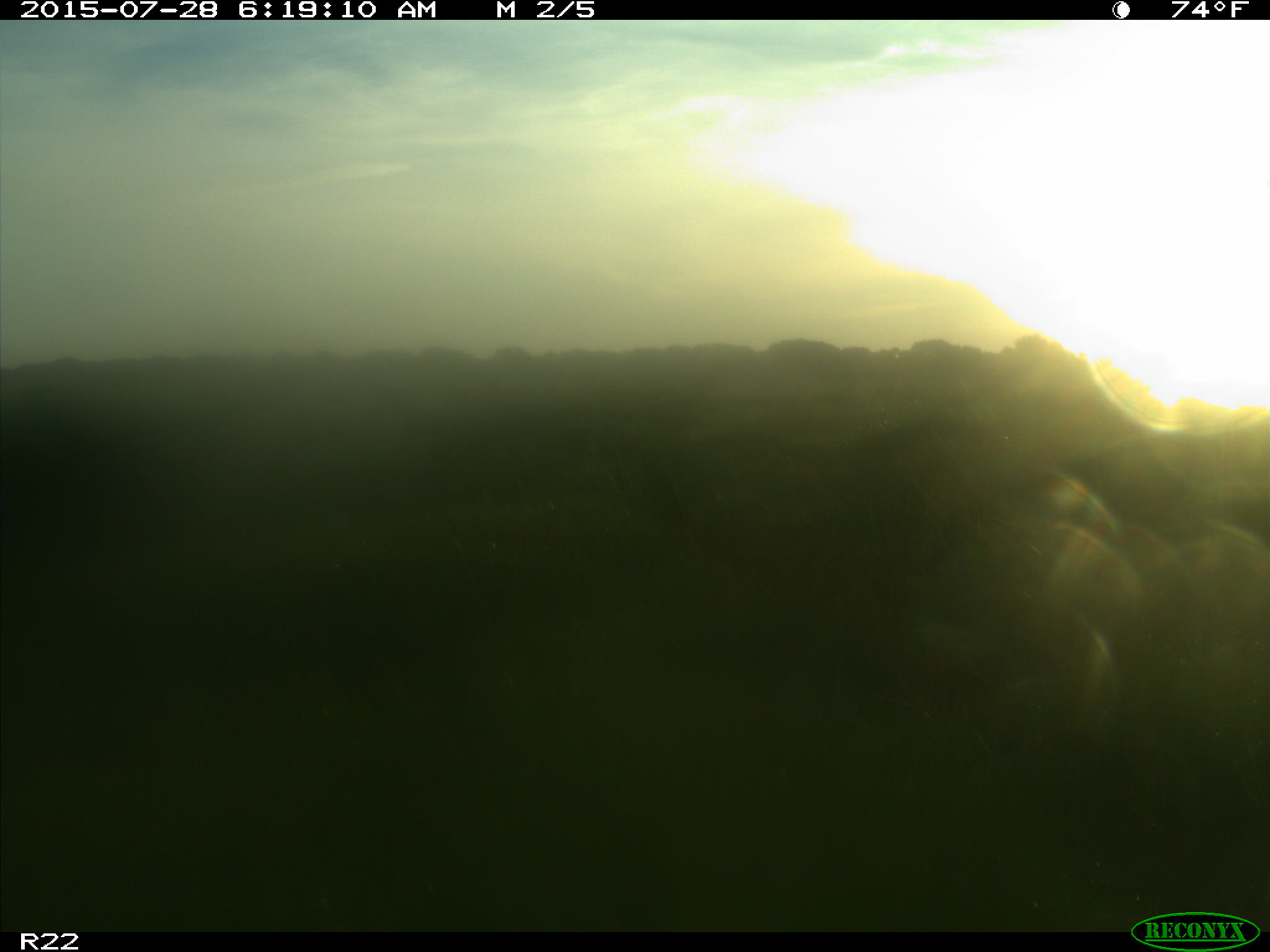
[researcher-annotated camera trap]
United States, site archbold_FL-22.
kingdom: Animalia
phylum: Chordata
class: Mammalia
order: Artiodactyla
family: Bovidae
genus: Bos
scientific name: Bos taurus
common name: domestic cow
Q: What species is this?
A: Bos taurus (domestic cow).